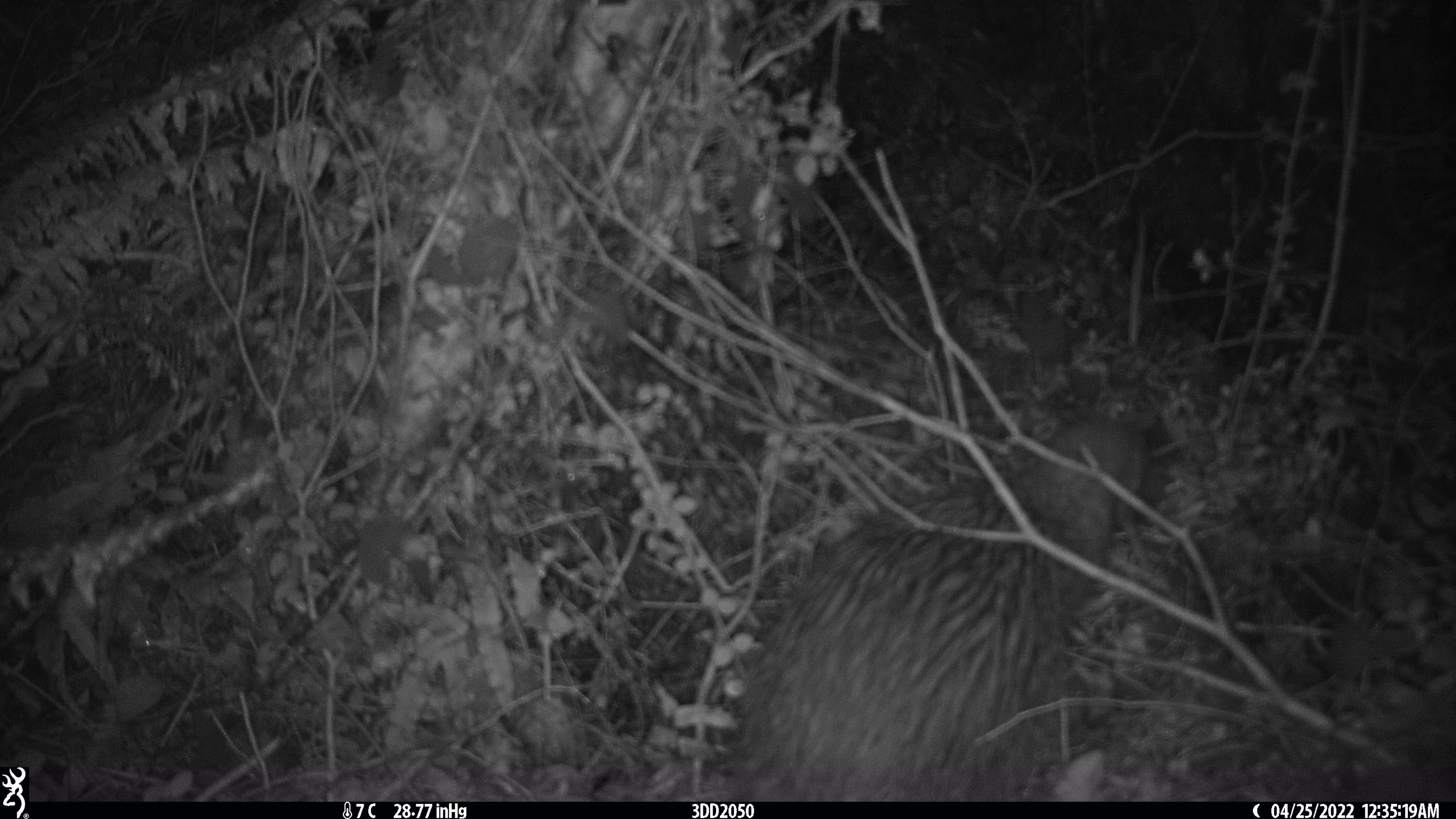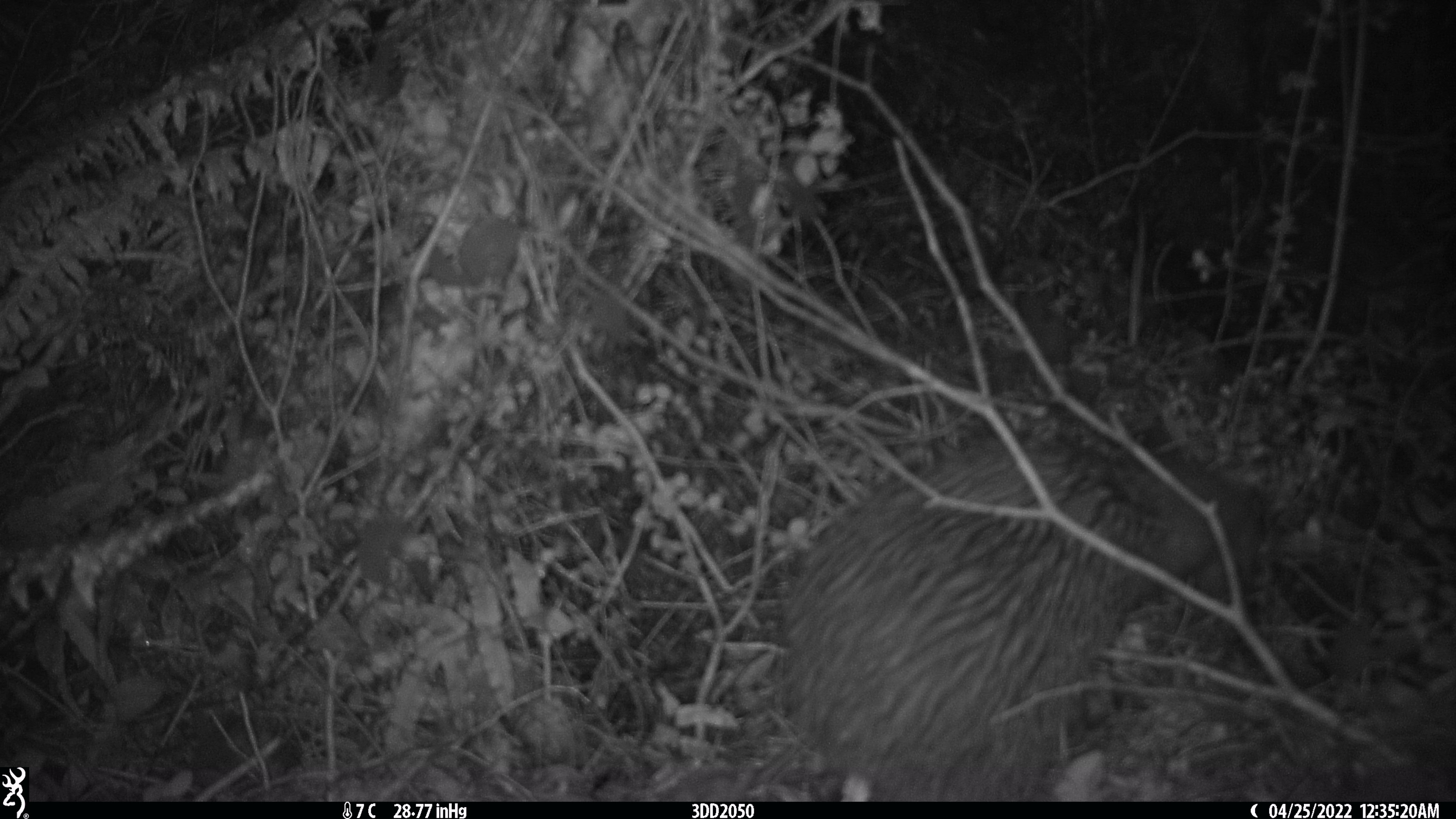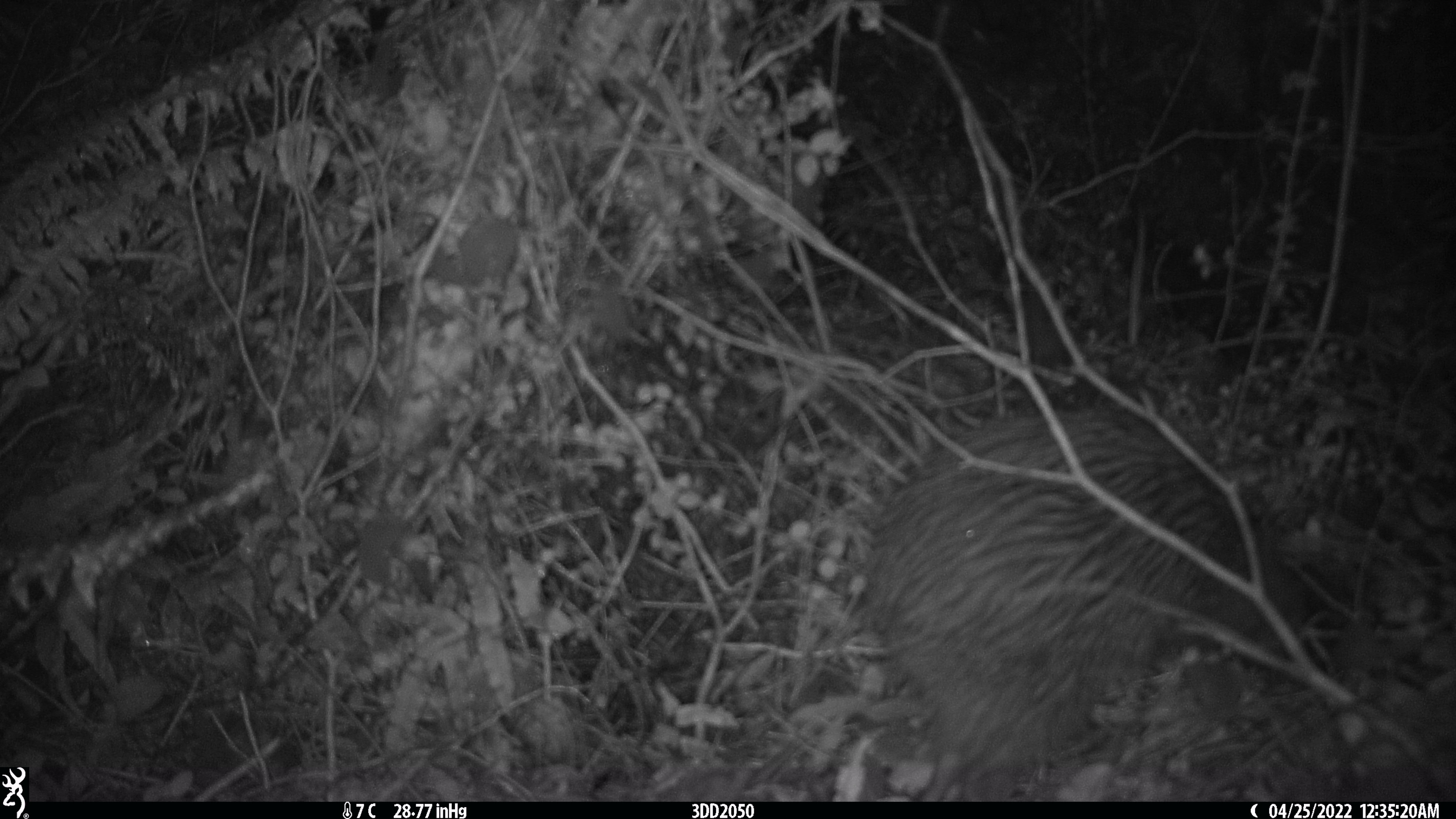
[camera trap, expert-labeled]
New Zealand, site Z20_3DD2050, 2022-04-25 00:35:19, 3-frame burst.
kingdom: Animalia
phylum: Chordata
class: Aves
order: Apterygiformes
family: Apterygidae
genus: Apteryx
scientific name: Apteryx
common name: kiwi